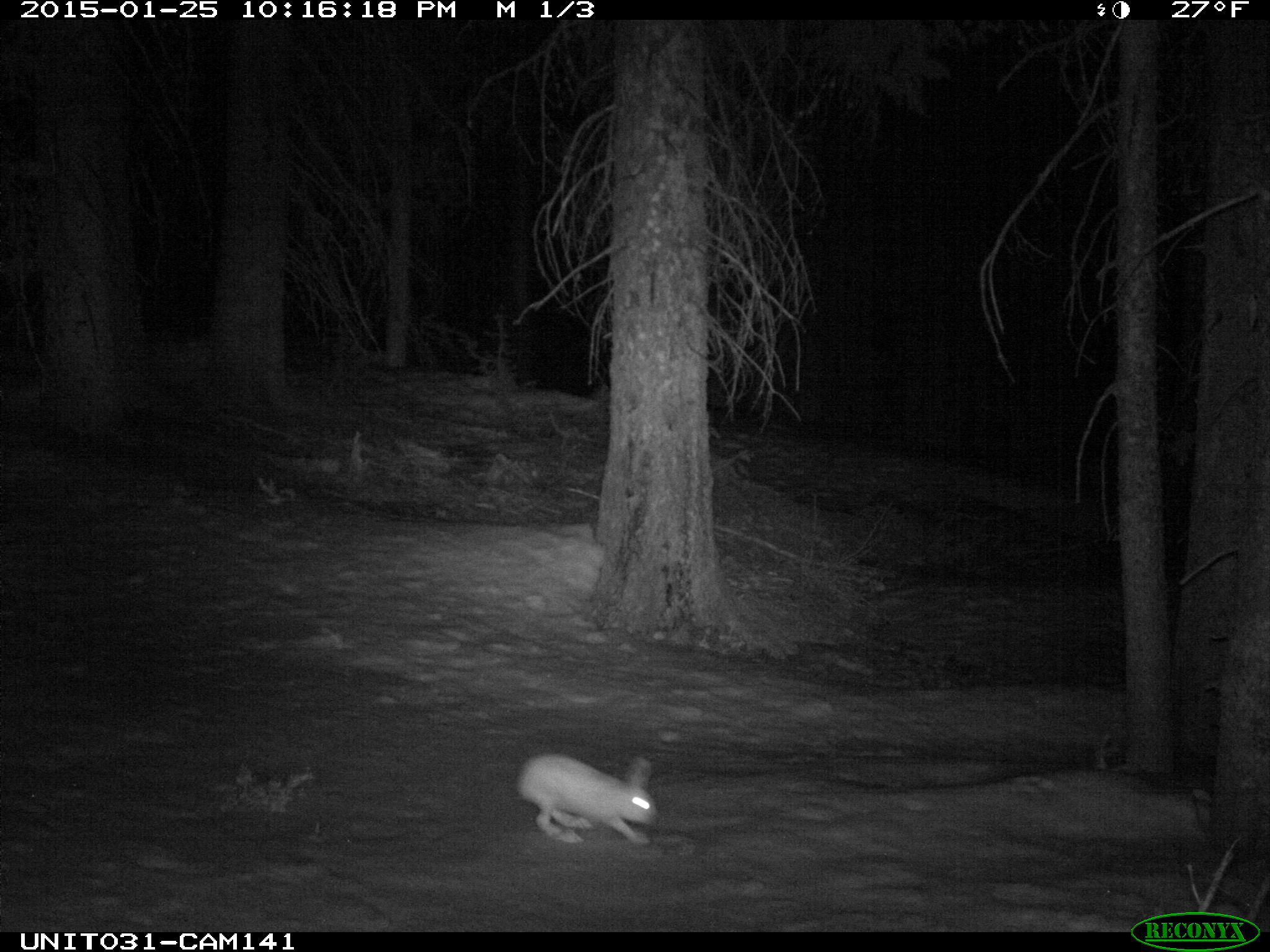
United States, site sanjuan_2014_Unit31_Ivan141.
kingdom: Animalia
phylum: Chordata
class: Mammalia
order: Lagomorpha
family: Leporidae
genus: Lepus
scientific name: Lepus americanus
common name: snowshoe hare